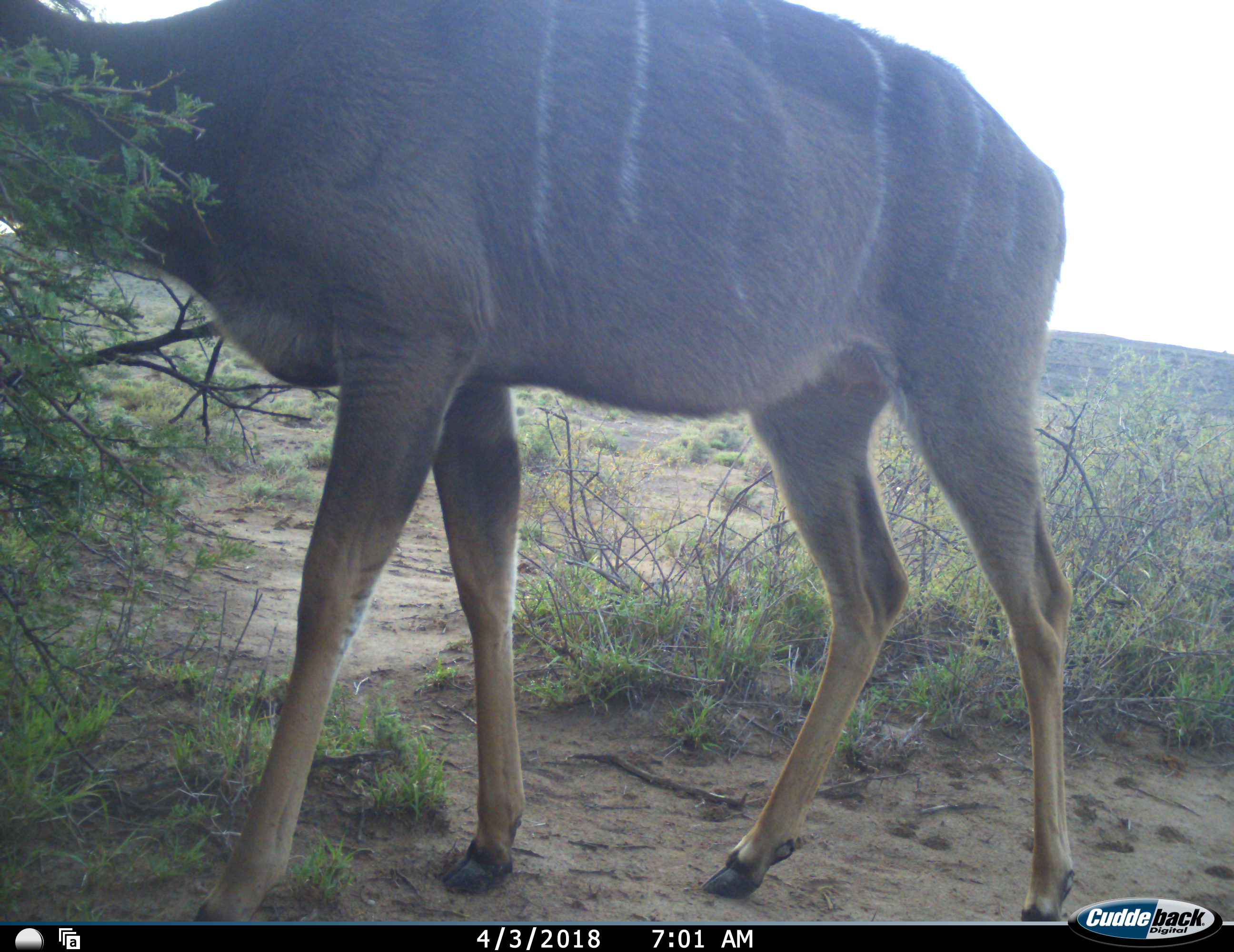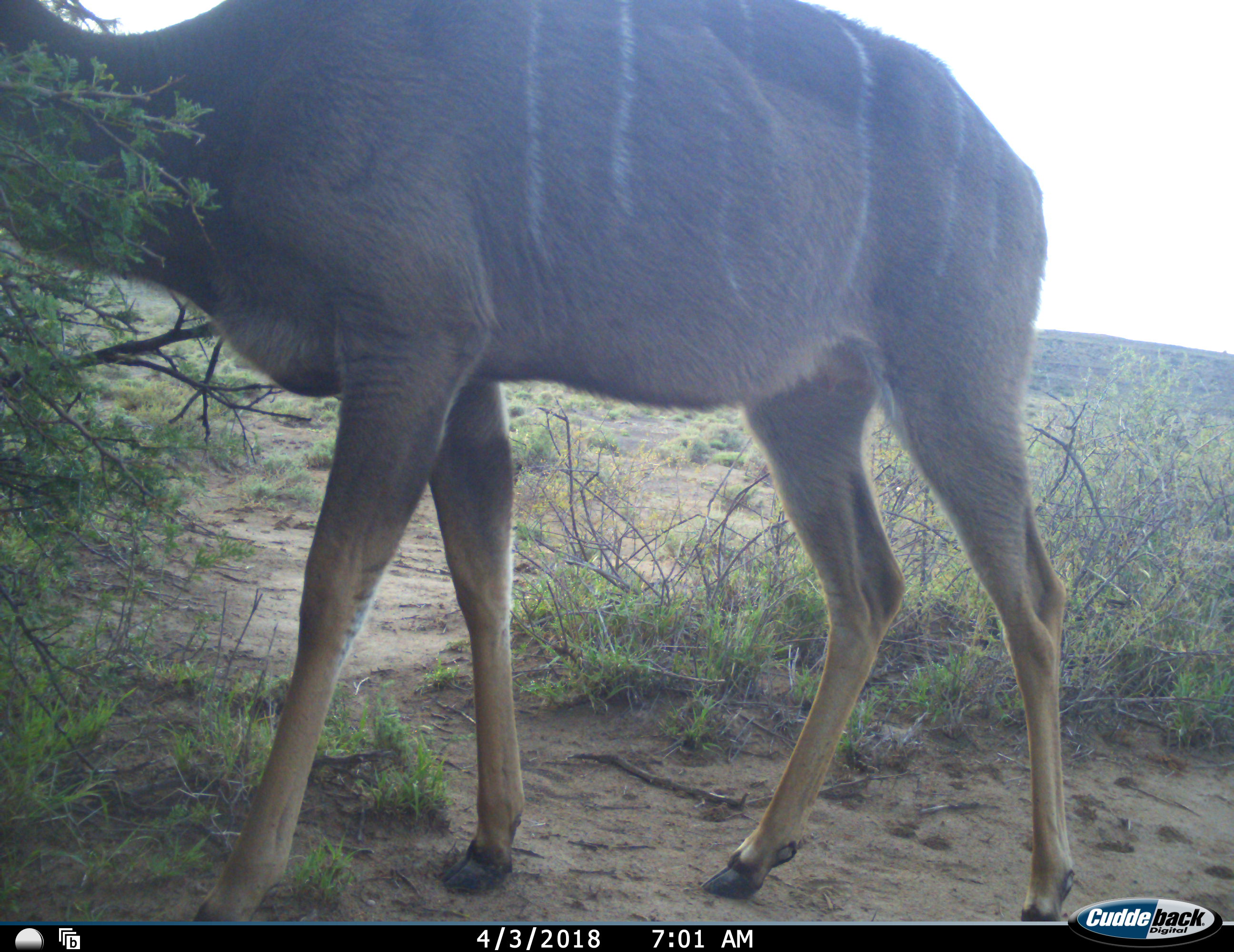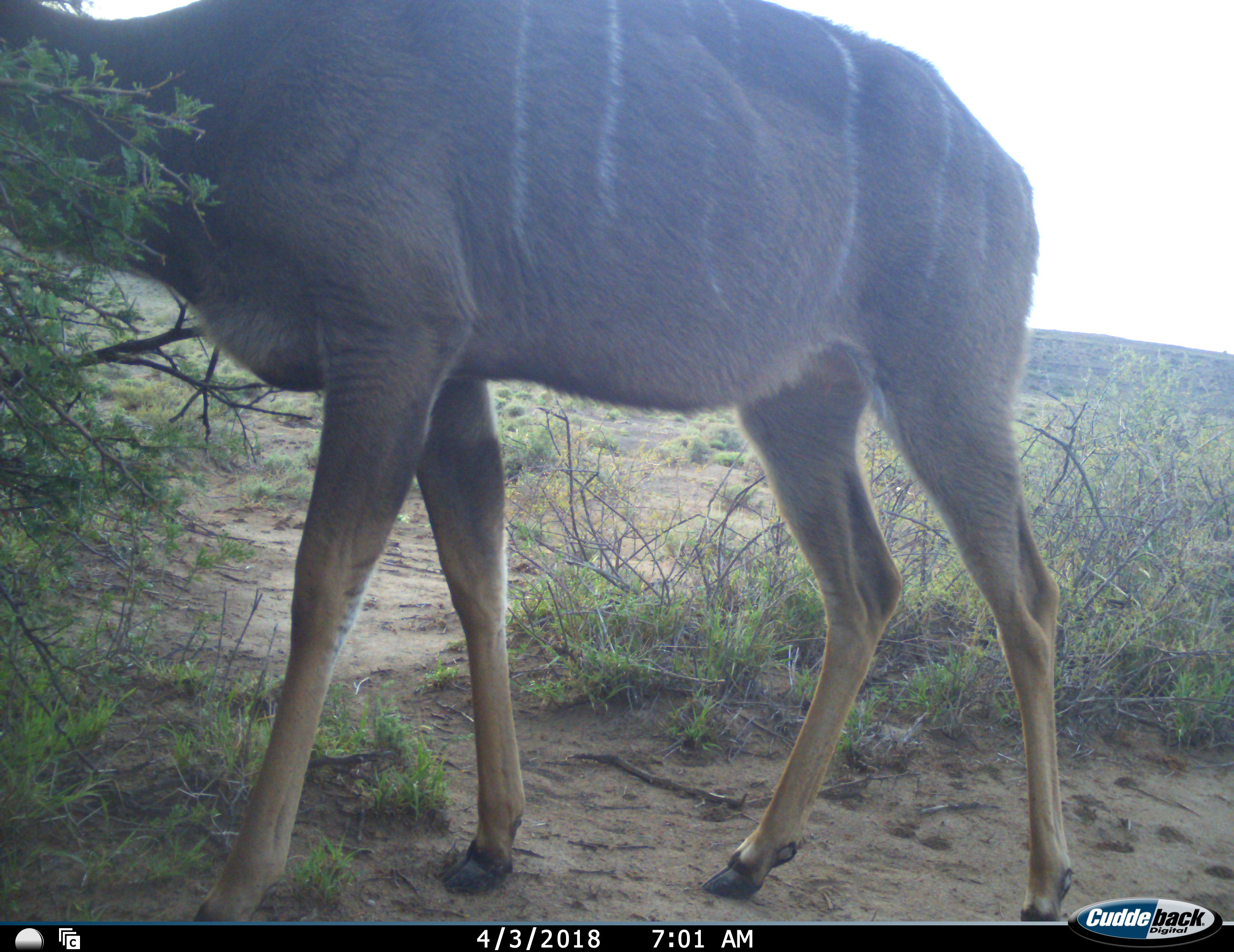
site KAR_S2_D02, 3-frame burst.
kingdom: Animalia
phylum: Chordata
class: Mammalia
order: Artiodactyla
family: Bovidae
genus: Tragelaphus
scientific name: Tragelaphus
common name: kudu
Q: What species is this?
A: Kudu (Tragelaphus).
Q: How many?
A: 1.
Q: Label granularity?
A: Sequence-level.